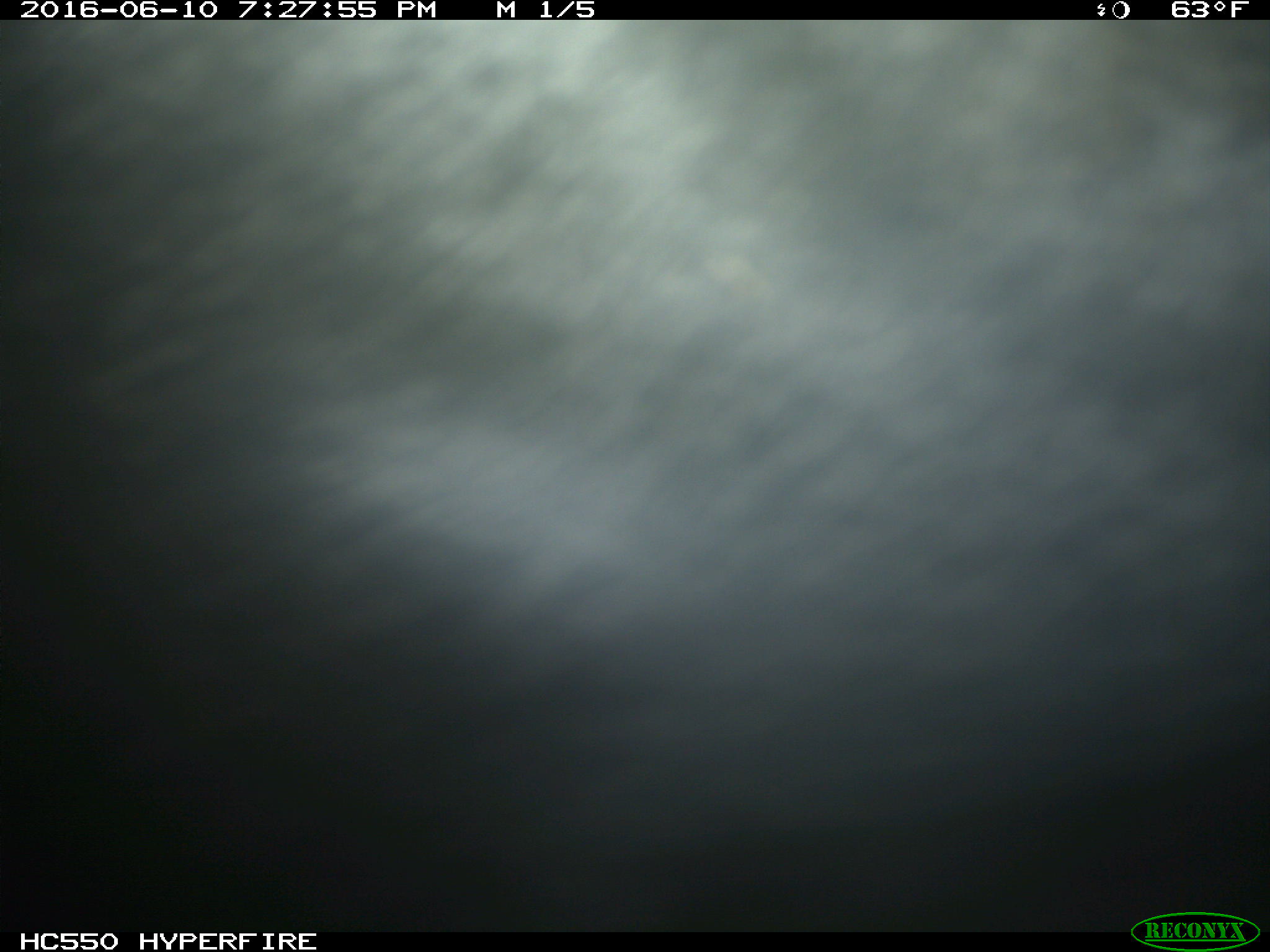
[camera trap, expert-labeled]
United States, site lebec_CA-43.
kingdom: Animalia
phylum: Chordata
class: Mammalia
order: Artiodactyla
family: Bovidae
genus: Bos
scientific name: Bos taurus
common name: domestic cow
Bos taurus (domestic cow).